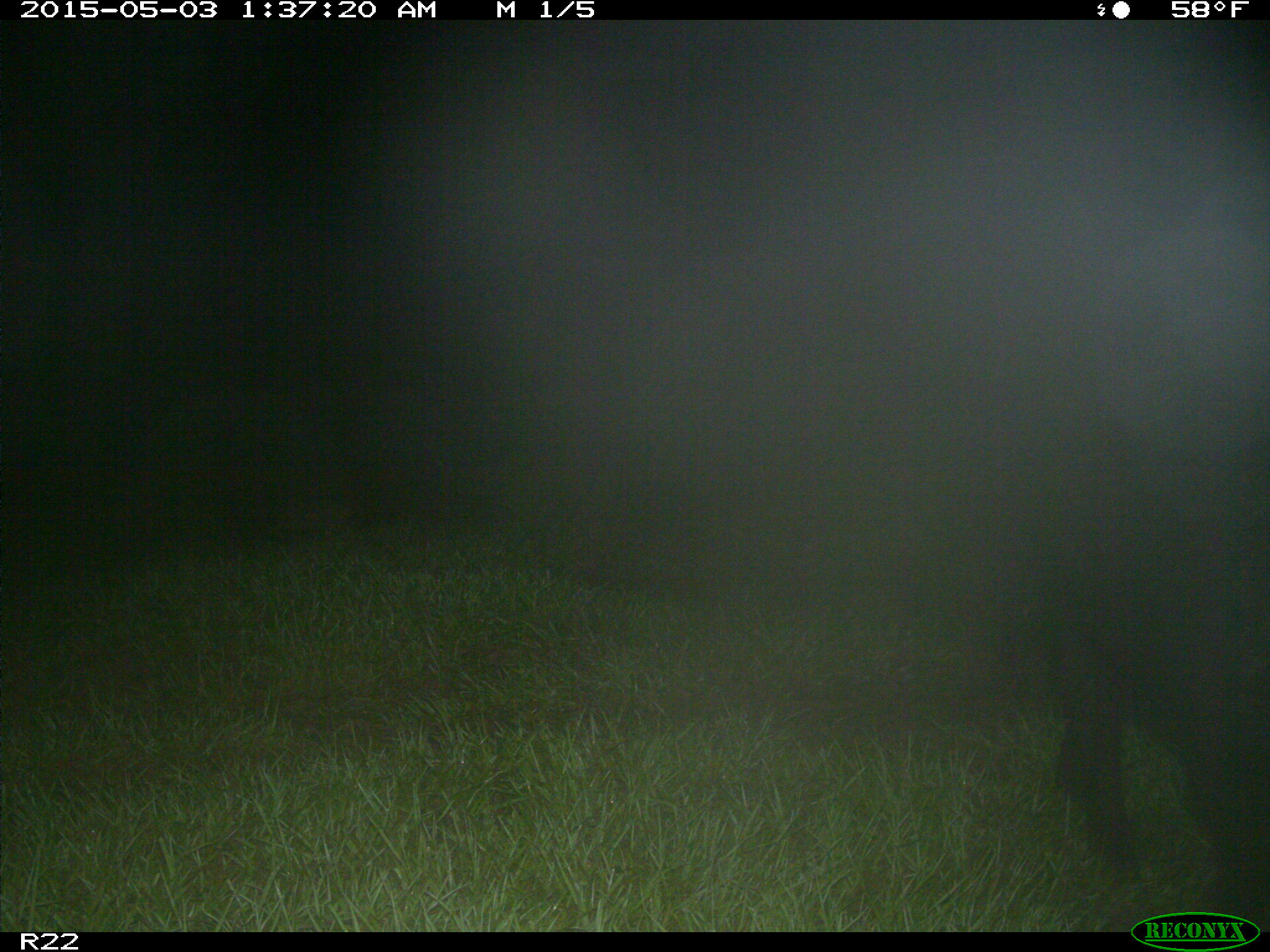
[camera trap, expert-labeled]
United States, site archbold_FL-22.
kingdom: Animalia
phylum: Chordata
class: Mammalia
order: Artiodactyla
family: Suidae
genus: Sus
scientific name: Sus scrofa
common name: wild boar